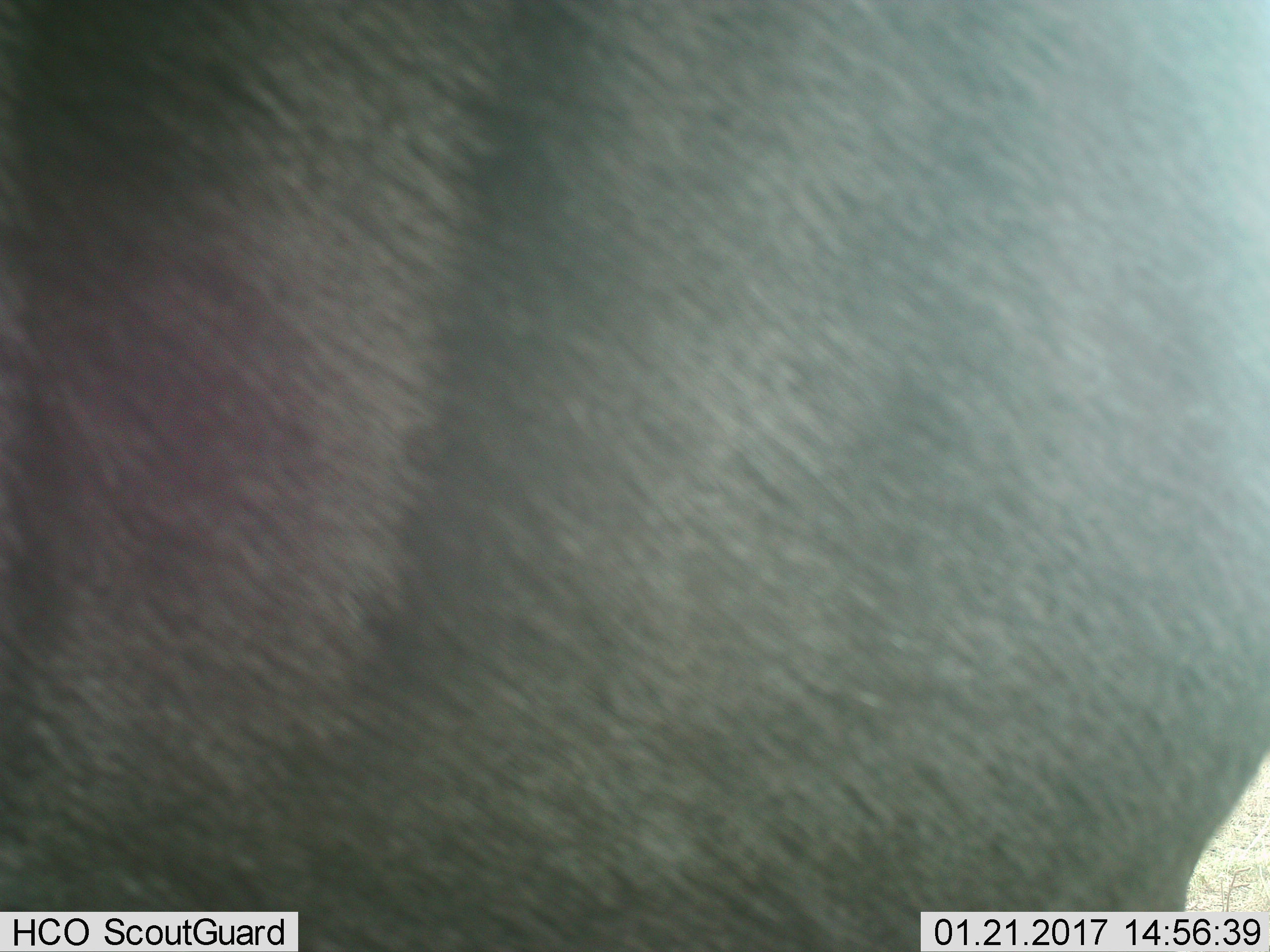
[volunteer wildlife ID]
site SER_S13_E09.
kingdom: Animalia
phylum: Chordata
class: Mammalia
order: Artiodactyla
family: Bovidae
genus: Connochaetes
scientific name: Connochaetes taurinus taurinus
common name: blue wildebeest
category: wildebeestblue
Wildebeestblue (blue wildebeest) (Connochaetes taurinus taurinus), count 1. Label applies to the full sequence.